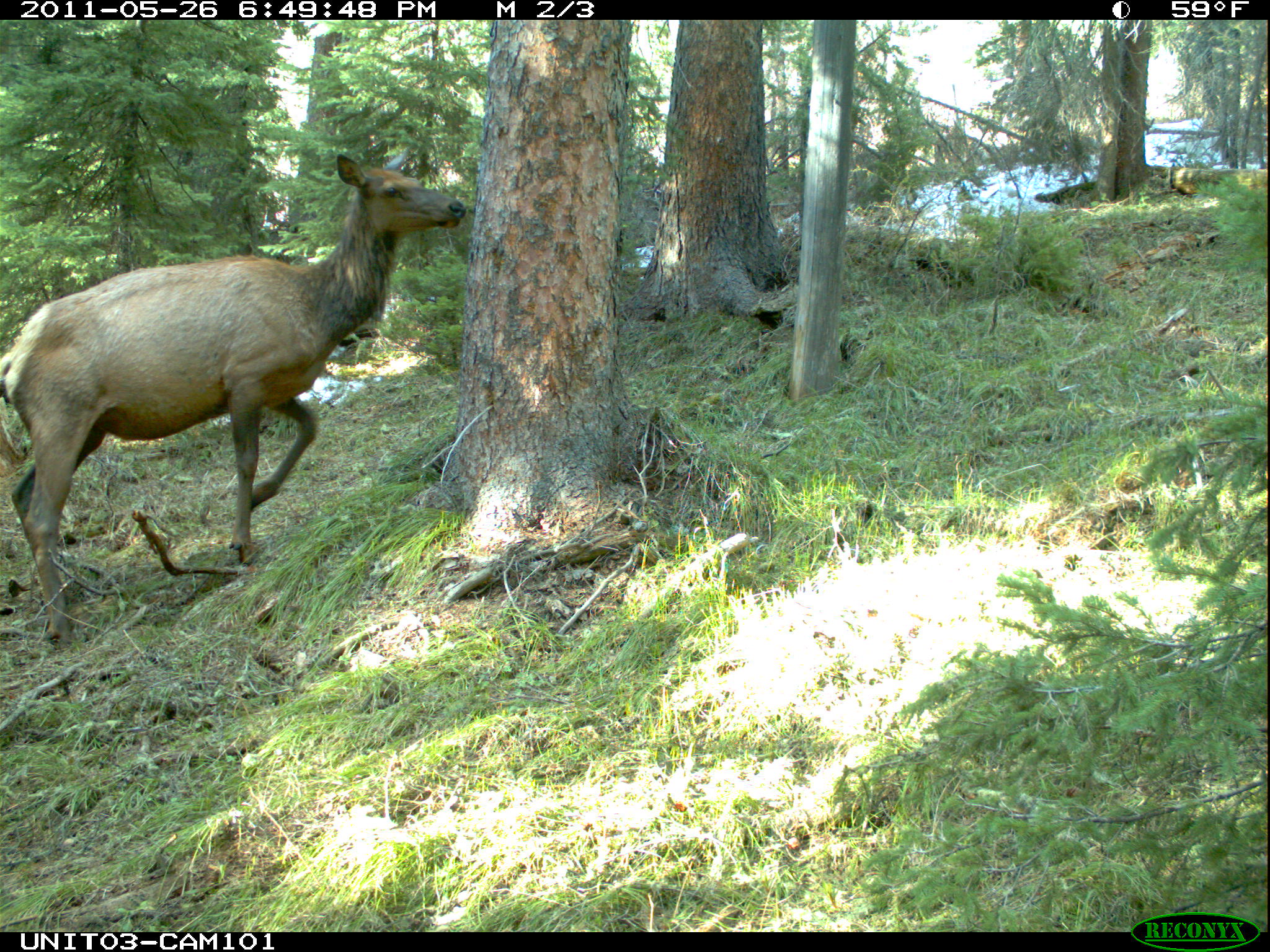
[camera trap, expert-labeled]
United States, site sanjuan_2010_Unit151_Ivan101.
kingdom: Animalia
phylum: Chordata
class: Mammalia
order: Artiodactyla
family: Cervidae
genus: Cervus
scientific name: Cervus elaphus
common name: red deer